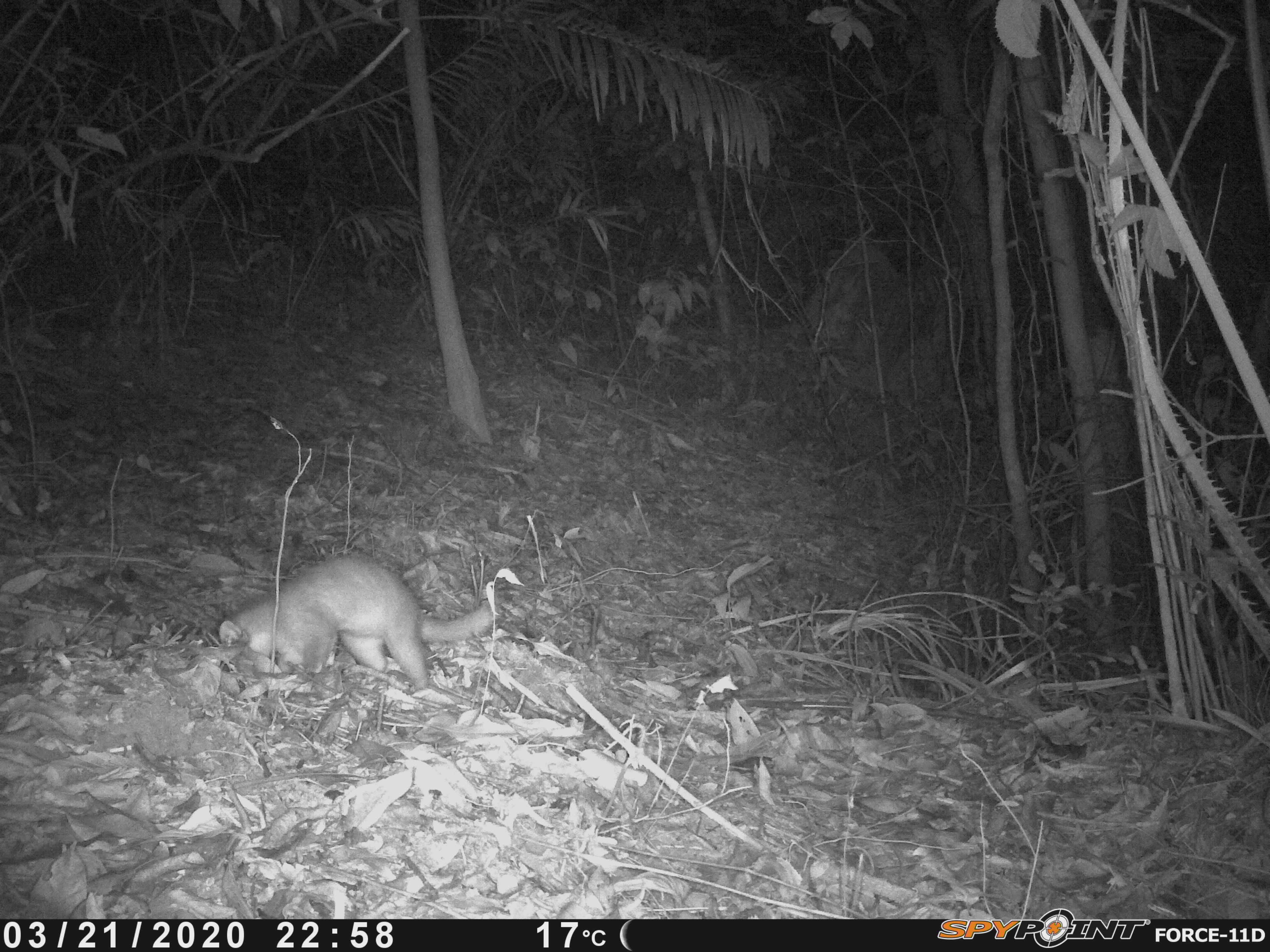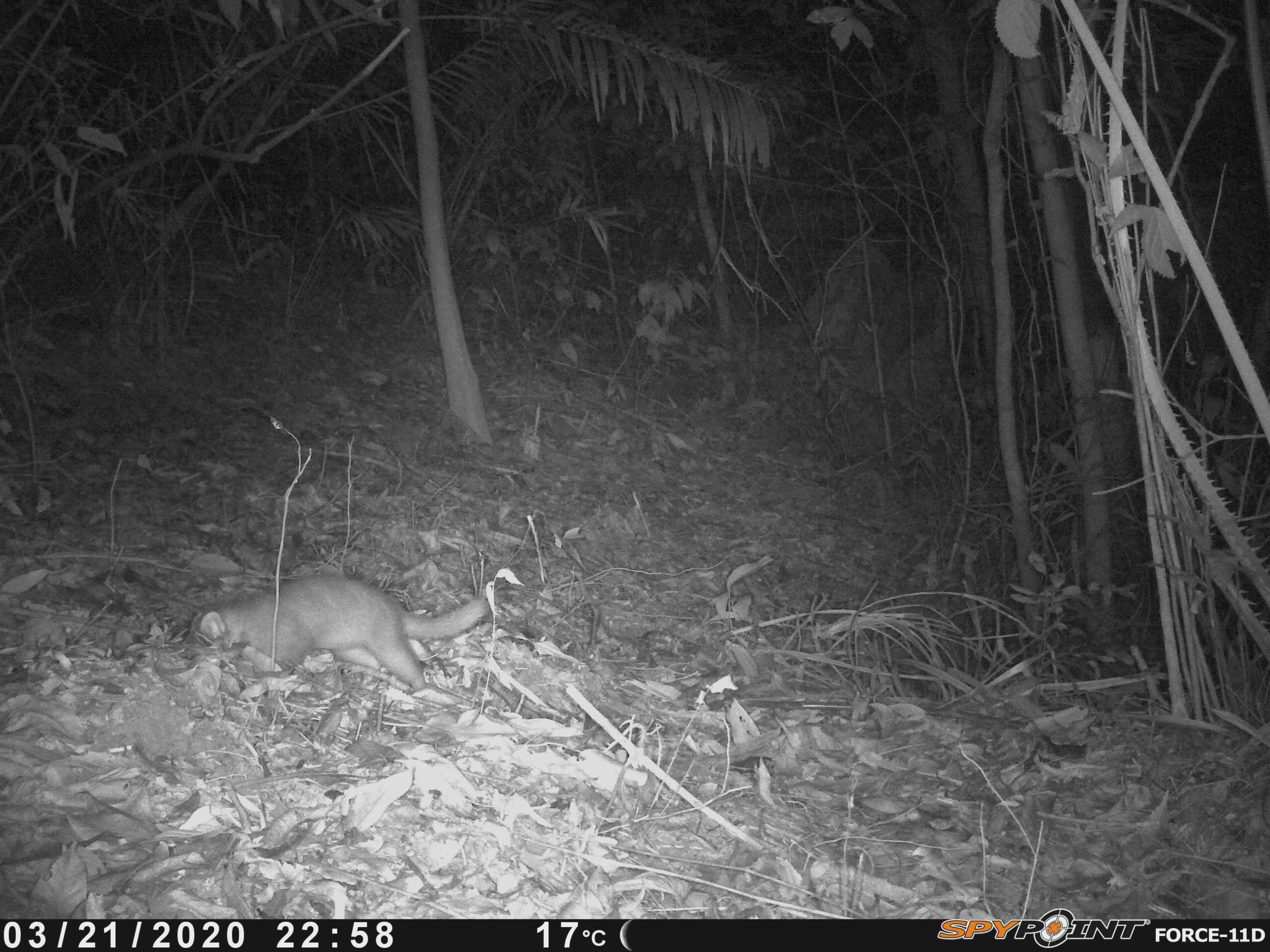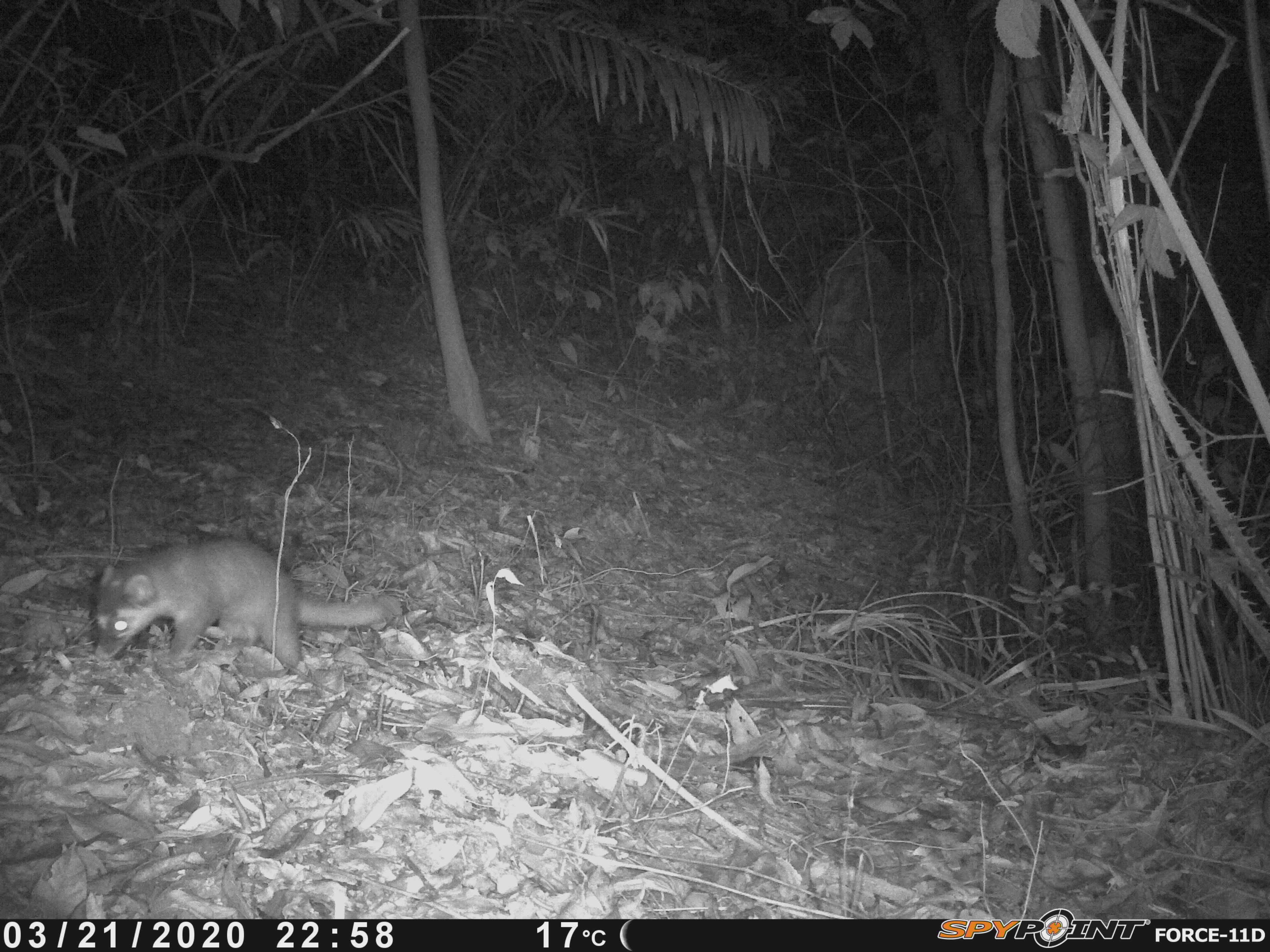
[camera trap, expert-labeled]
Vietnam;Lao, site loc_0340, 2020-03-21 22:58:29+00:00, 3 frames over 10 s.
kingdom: Animalia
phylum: Chordata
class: Mammalia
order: Carnivora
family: Mustelidae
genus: Melogale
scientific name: Melogale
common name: ferret badger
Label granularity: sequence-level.